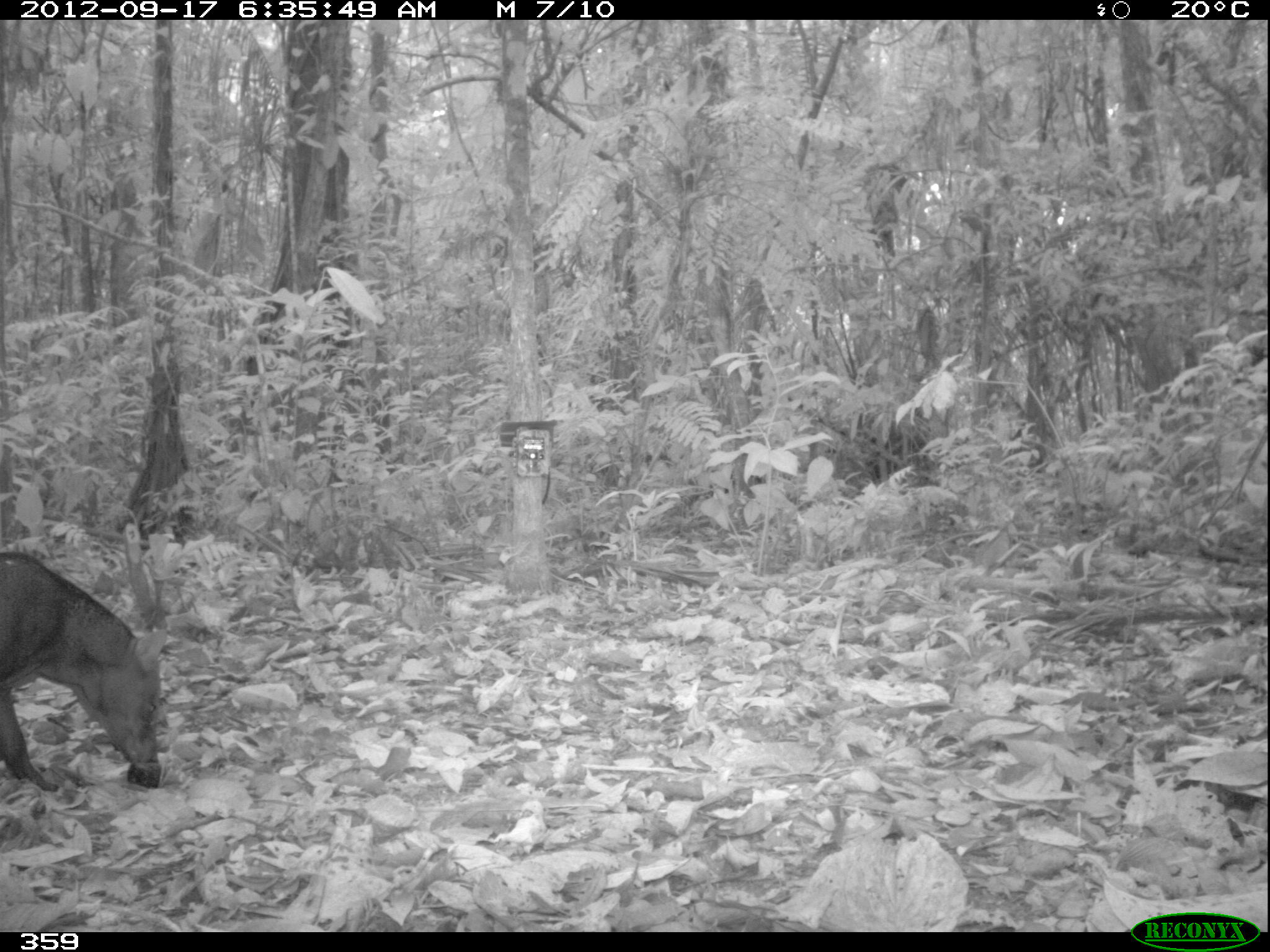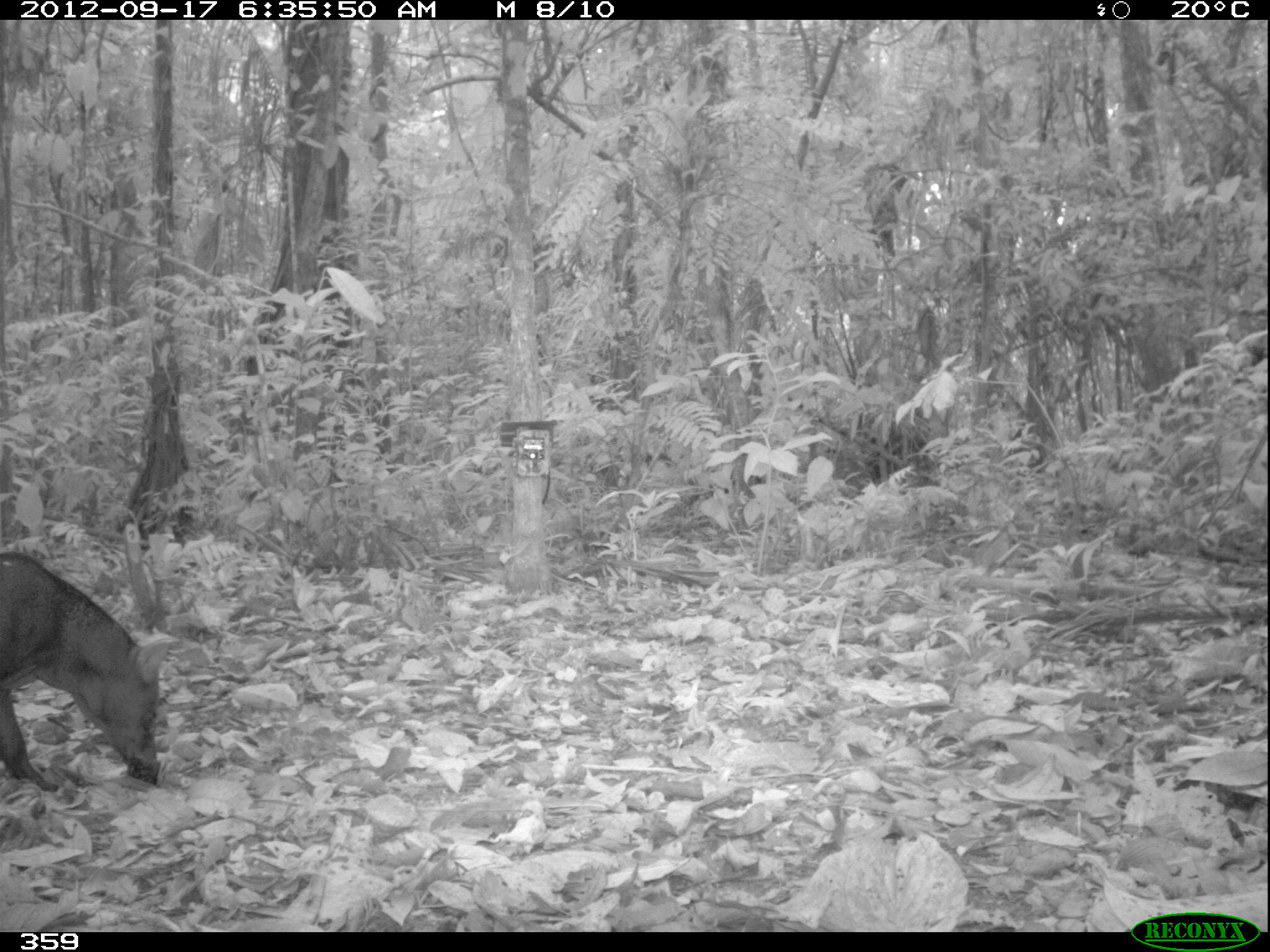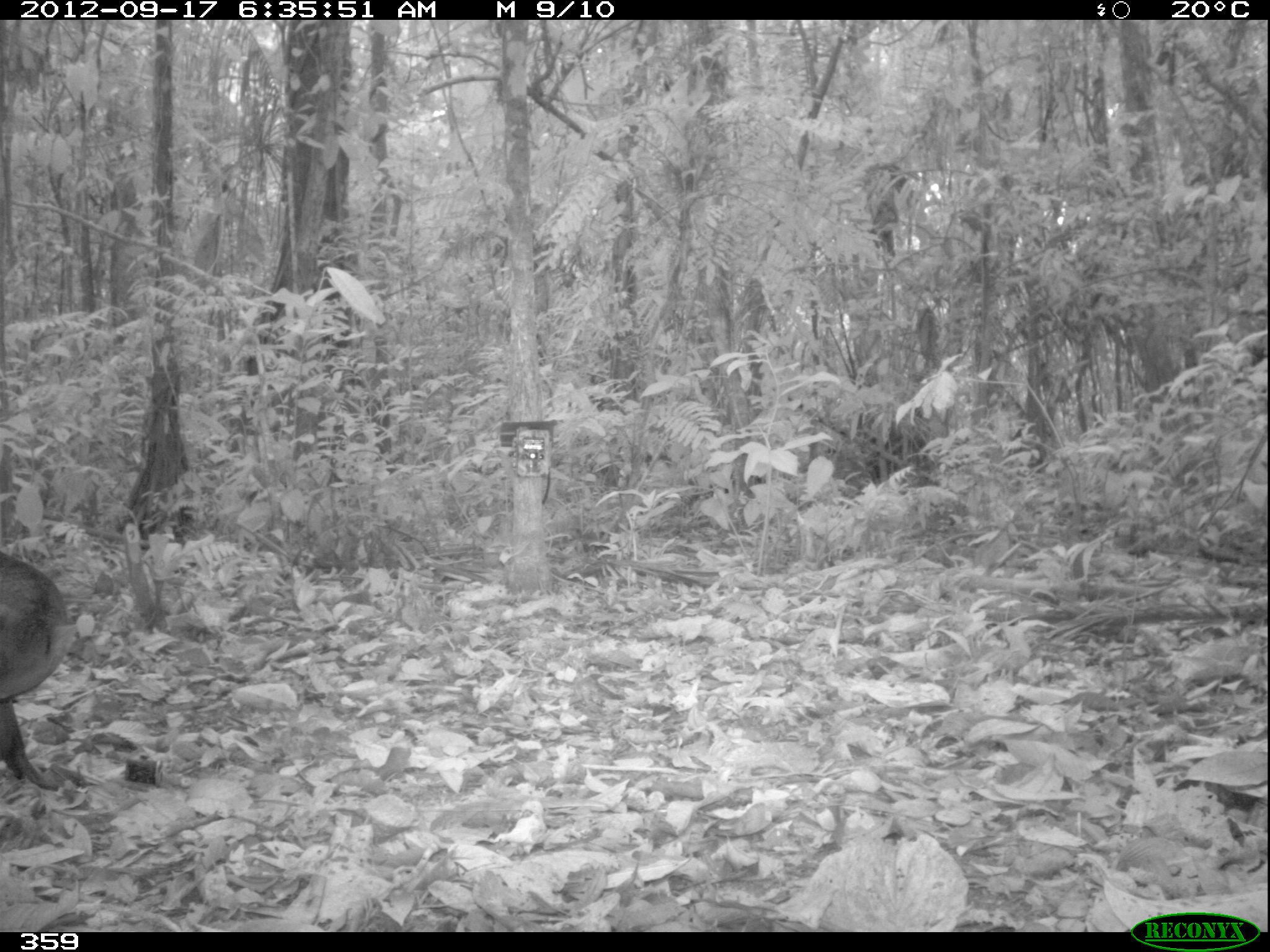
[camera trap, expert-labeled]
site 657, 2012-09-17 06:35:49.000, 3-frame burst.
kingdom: Animalia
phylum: Chordata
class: Mammalia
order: Carnivora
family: Canidae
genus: Atelocynus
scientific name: Atelocynus microtis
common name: short-eared dog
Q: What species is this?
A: Atelocynus microtis (short-eared dog).